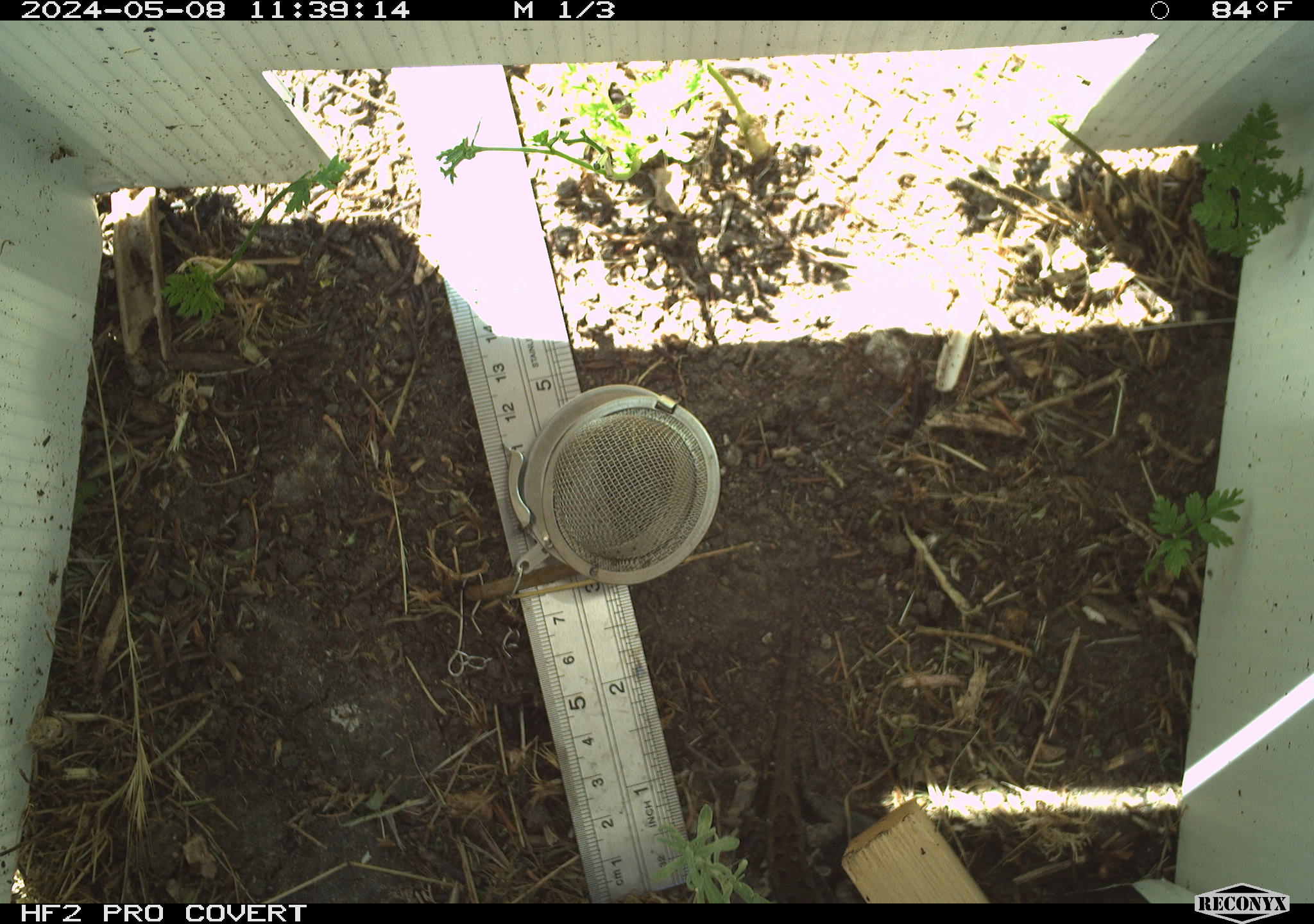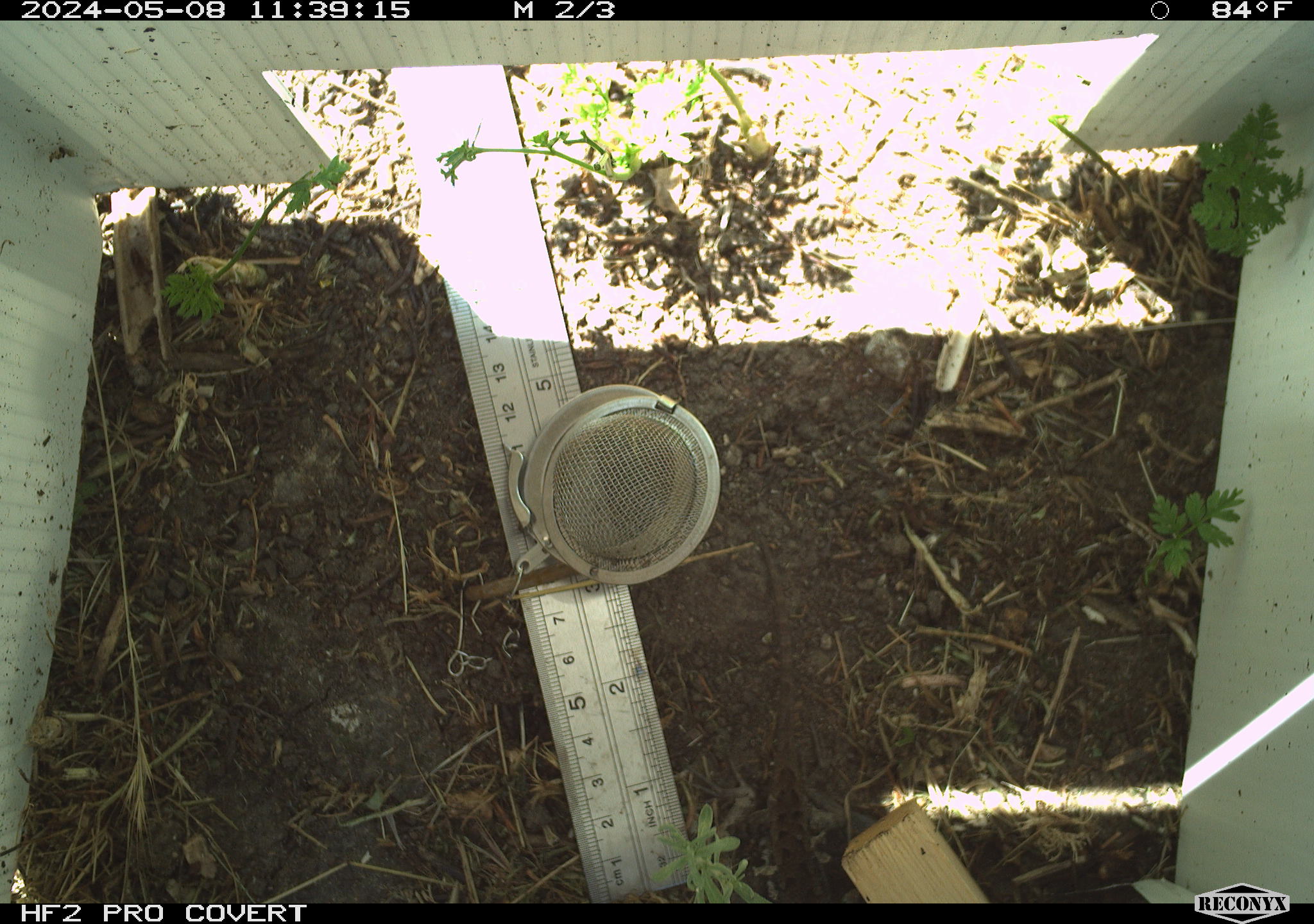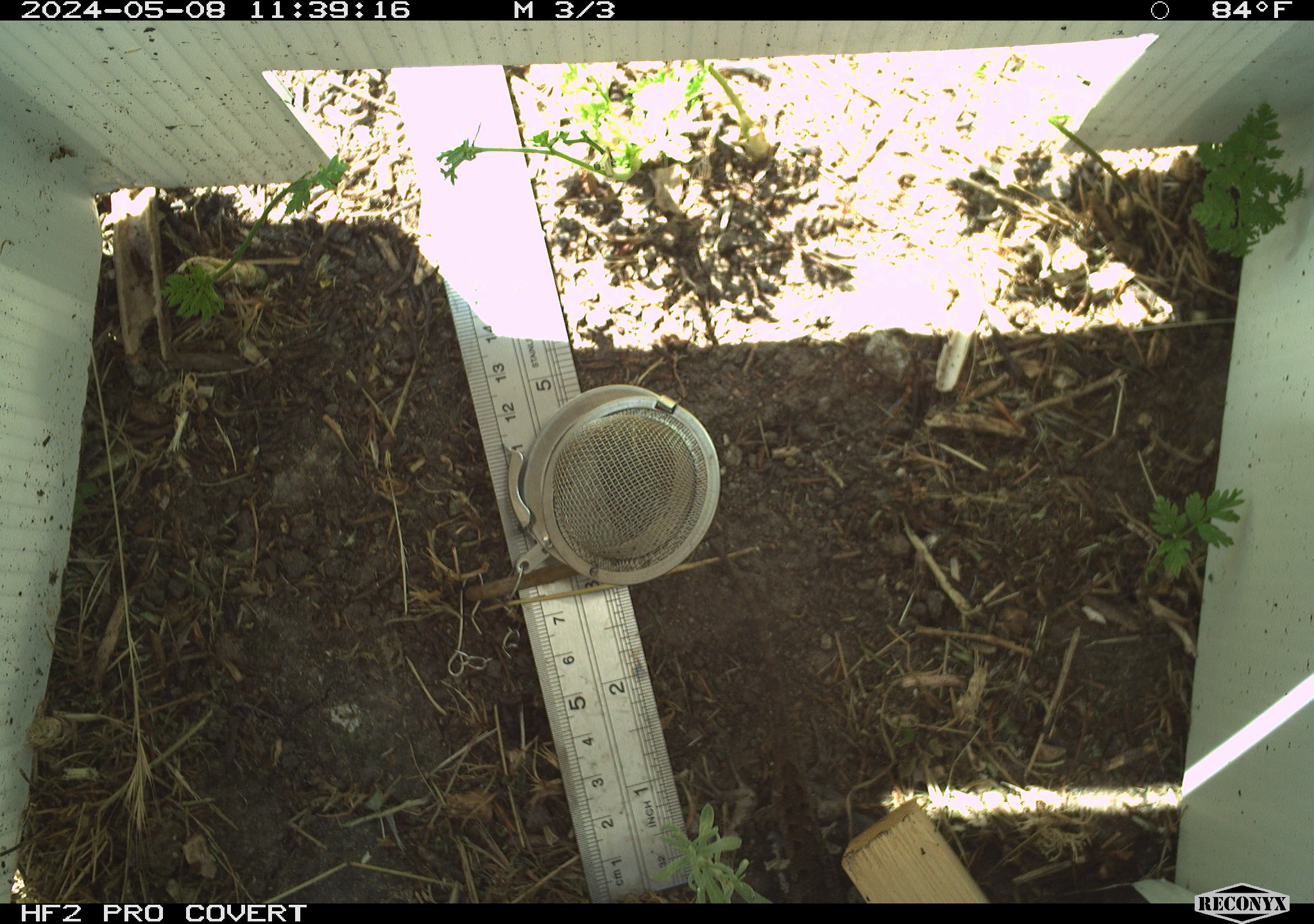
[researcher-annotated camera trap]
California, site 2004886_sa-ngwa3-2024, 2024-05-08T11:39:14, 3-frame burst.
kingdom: Animalia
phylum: Chordata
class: Reptilia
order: Squamata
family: Phrynosomatidae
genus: Sceloporus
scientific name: Sceloporus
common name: spiny lizards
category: sceloporus species